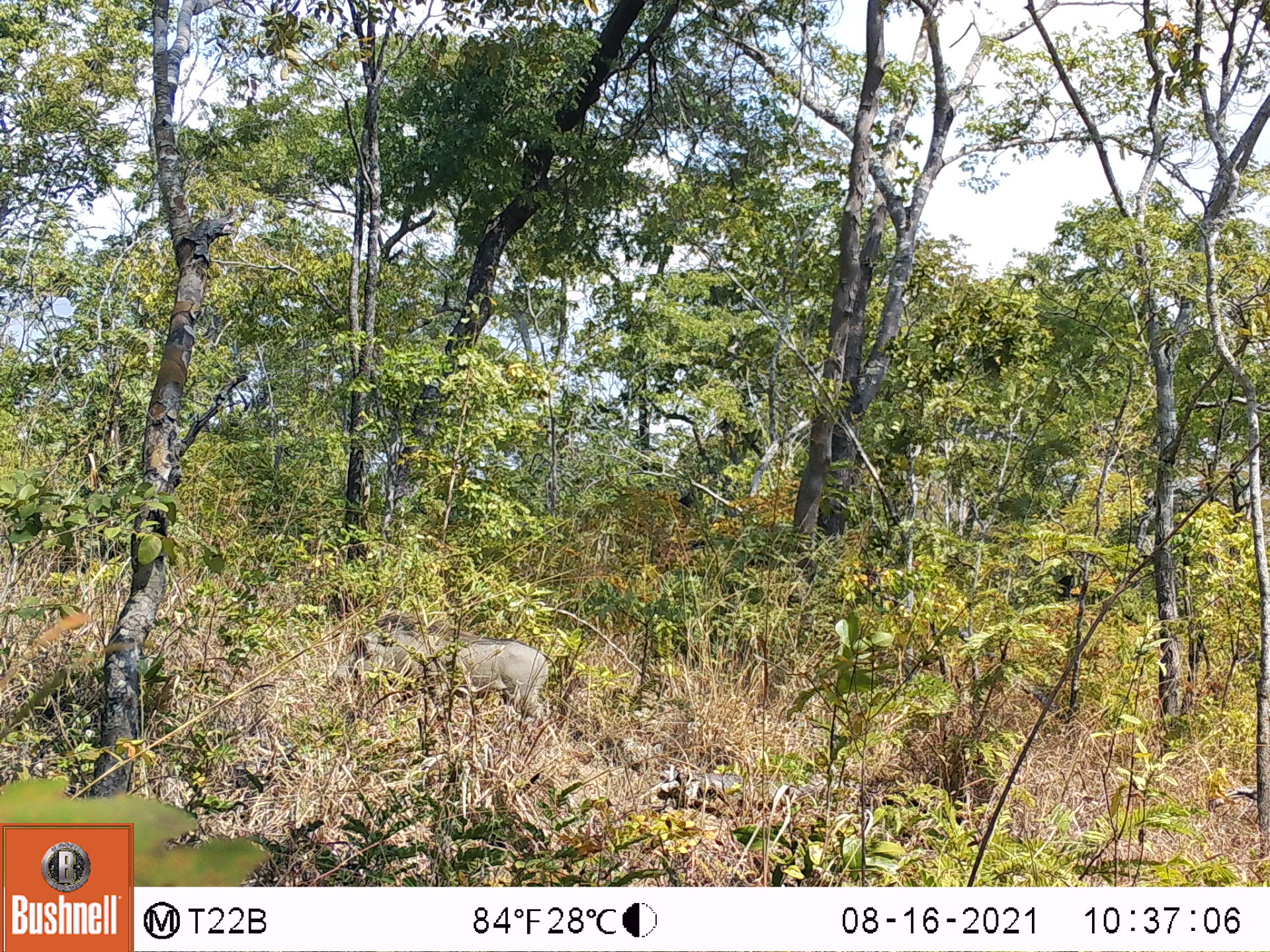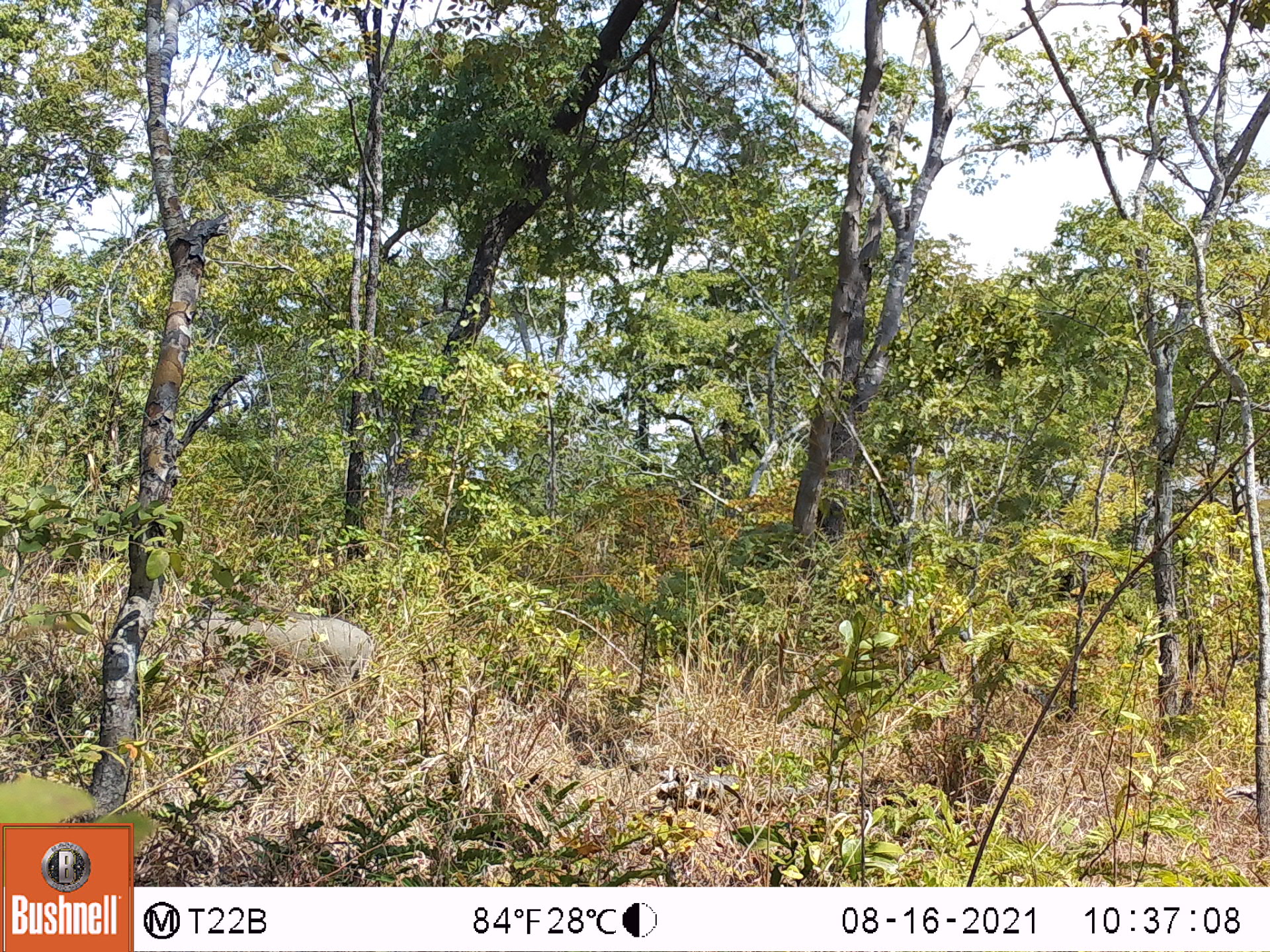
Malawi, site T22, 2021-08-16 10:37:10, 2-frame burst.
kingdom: Animalia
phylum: Chordata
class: Mammalia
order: Artiodactyla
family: Suidae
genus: Phacochoerus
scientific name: Phacochoerus africanus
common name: common warthog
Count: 1.